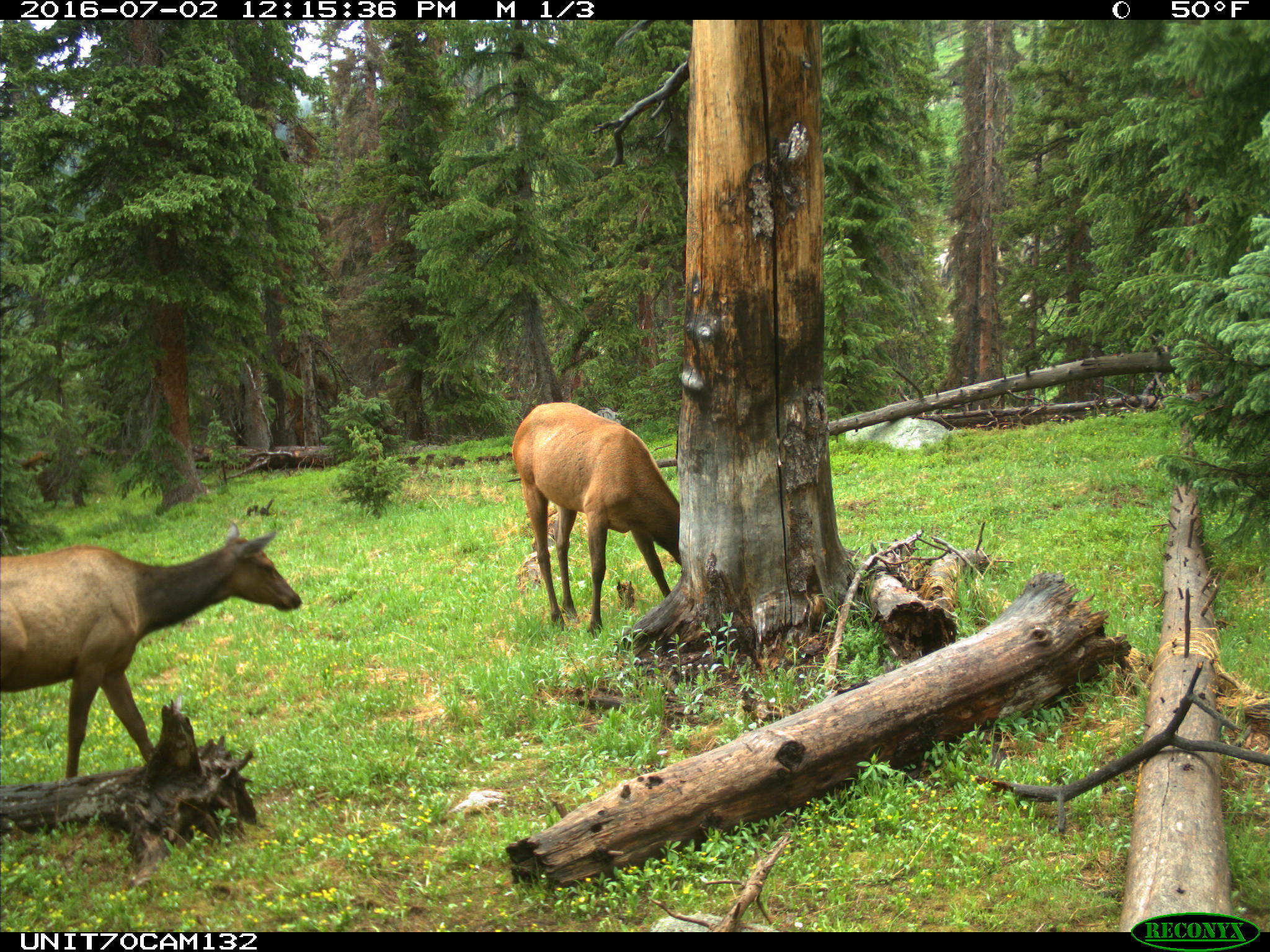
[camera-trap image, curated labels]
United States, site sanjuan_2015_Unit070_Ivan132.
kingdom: Animalia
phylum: Chordata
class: Mammalia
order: Artiodactyla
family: Cervidae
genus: Cervus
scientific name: Cervus elaphus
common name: red deer